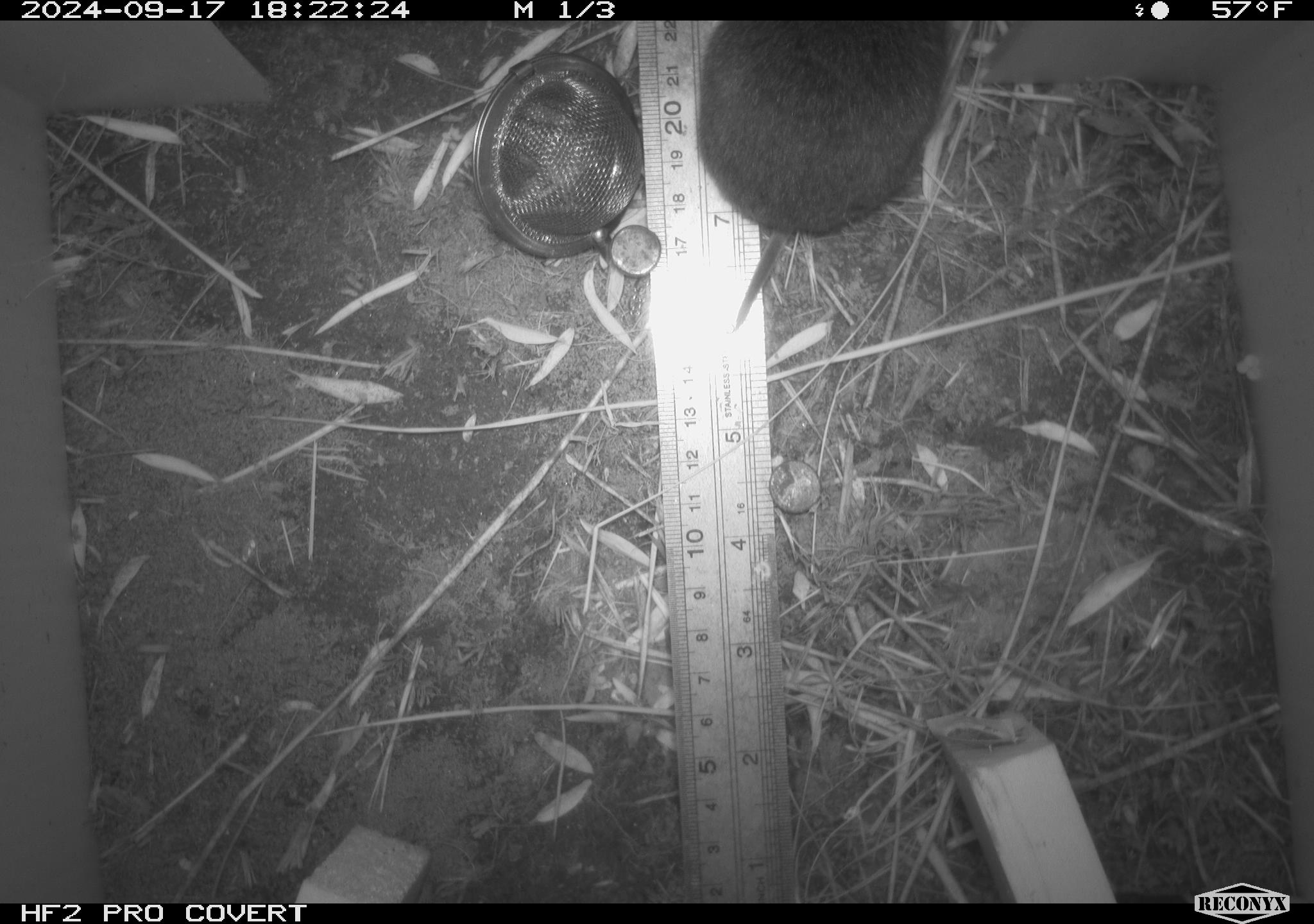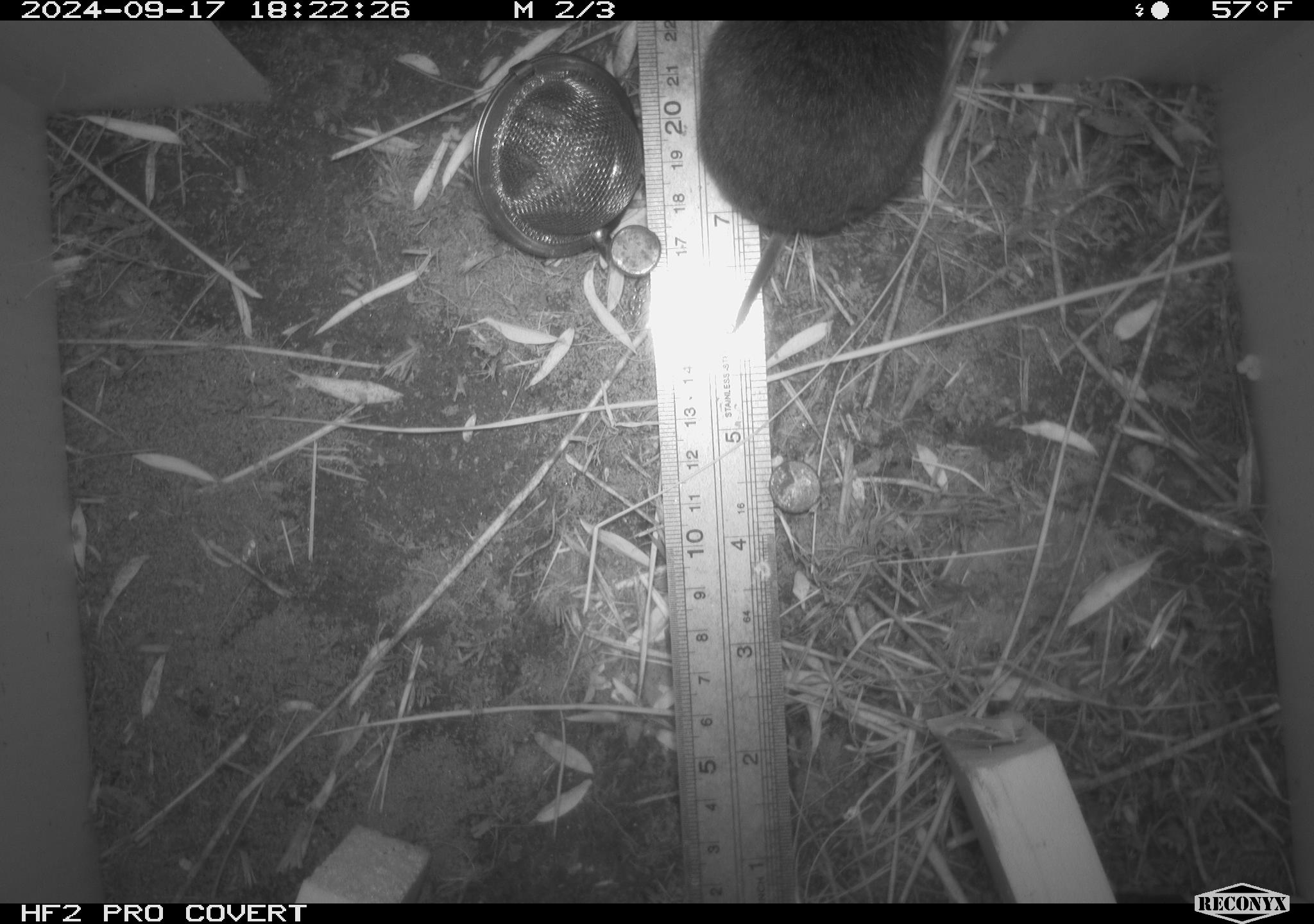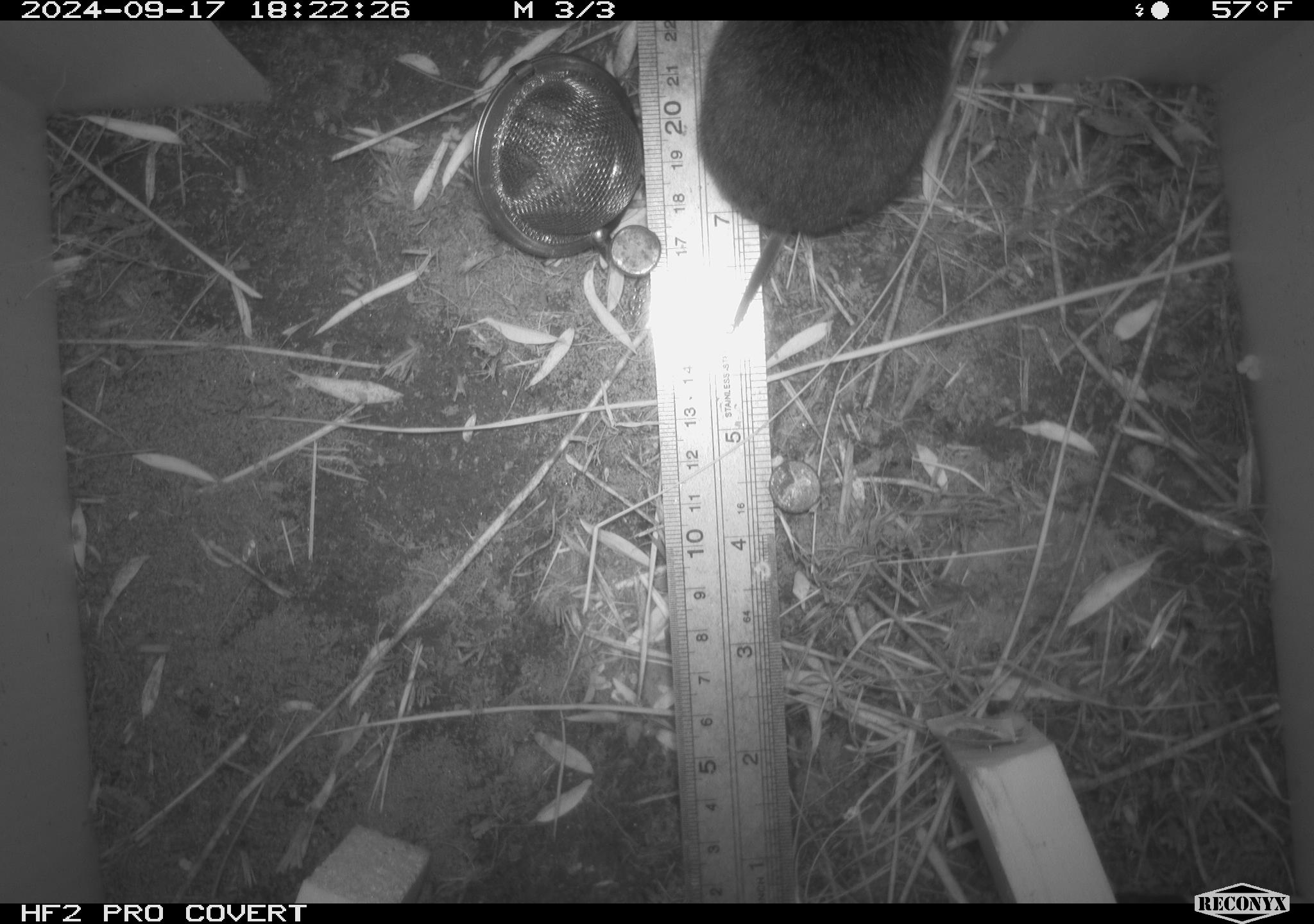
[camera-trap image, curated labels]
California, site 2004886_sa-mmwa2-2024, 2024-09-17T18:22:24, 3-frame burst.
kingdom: Animalia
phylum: Chordata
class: Mammalia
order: Rodentia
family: Cricetidae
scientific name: Arvicolinae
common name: voles, lemmings, and muskrats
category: arvicolinae subfamily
Arvicolinae subfamily (voles, lemmings, and muskrats) (Arvicolinae).